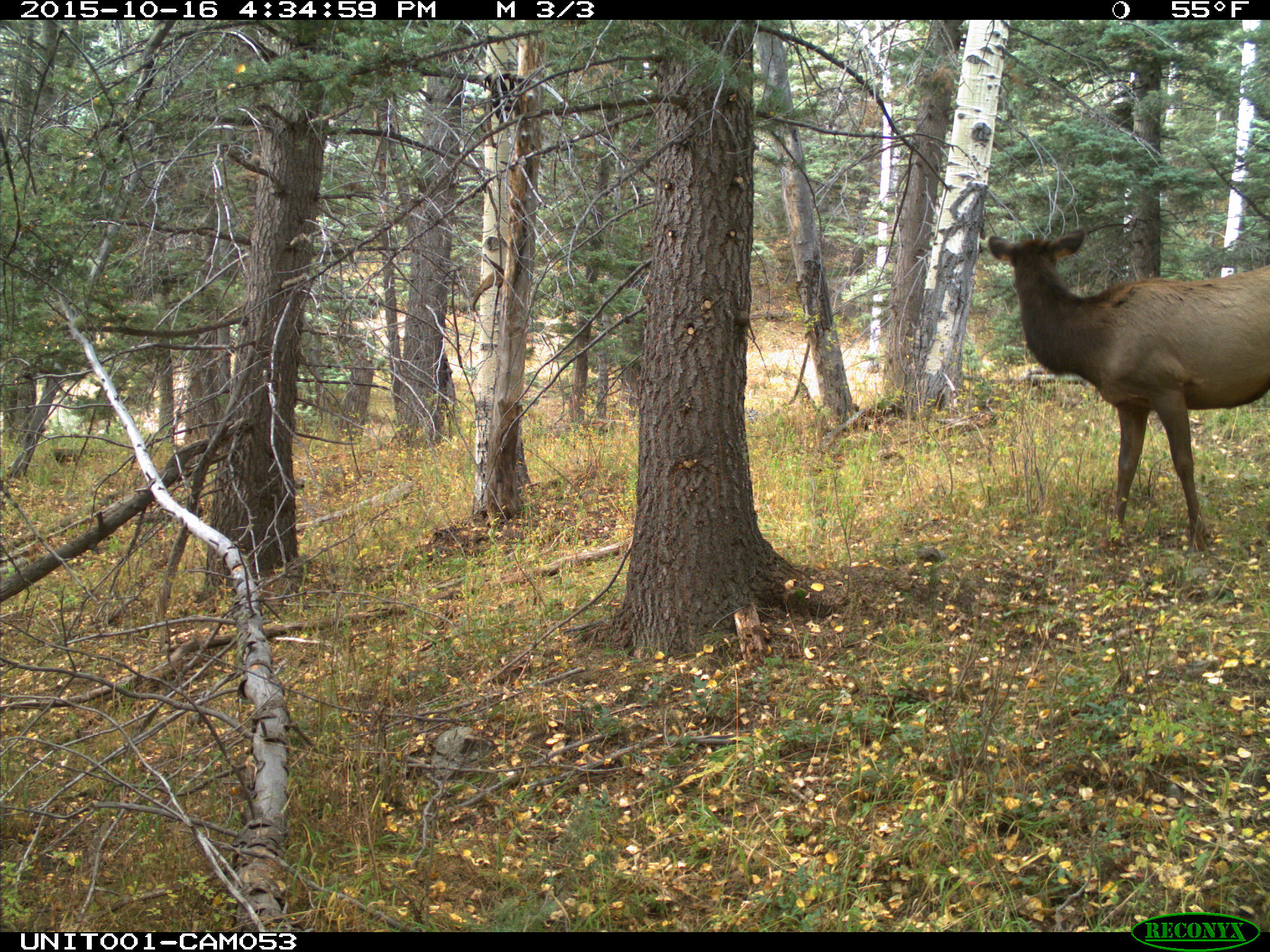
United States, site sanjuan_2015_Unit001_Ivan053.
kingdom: Animalia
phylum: Chordata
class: Mammalia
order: Artiodactyla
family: Cervidae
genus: Cervus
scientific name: Cervus elaphus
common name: red deer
Cervus elaphus (red deer).